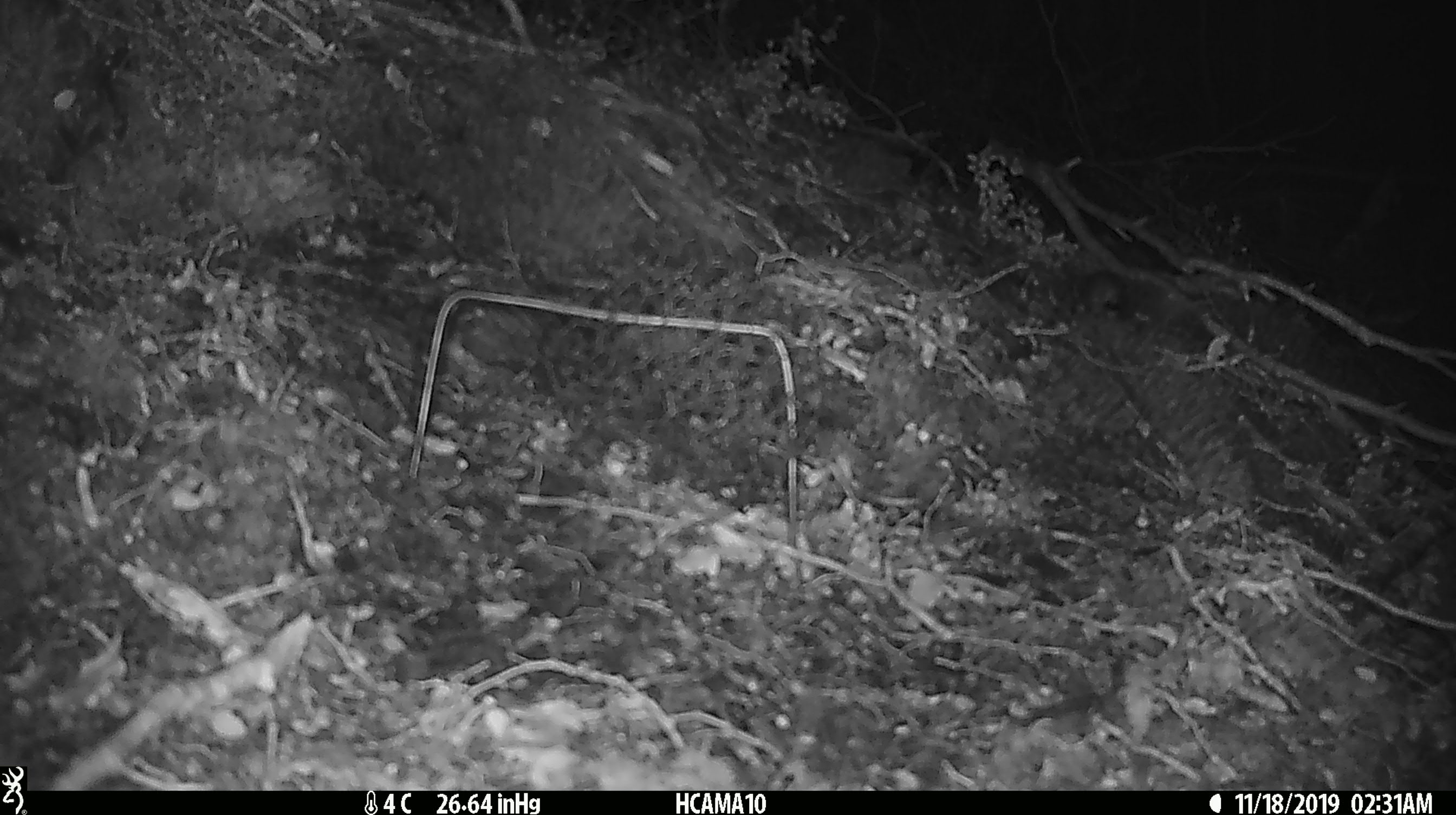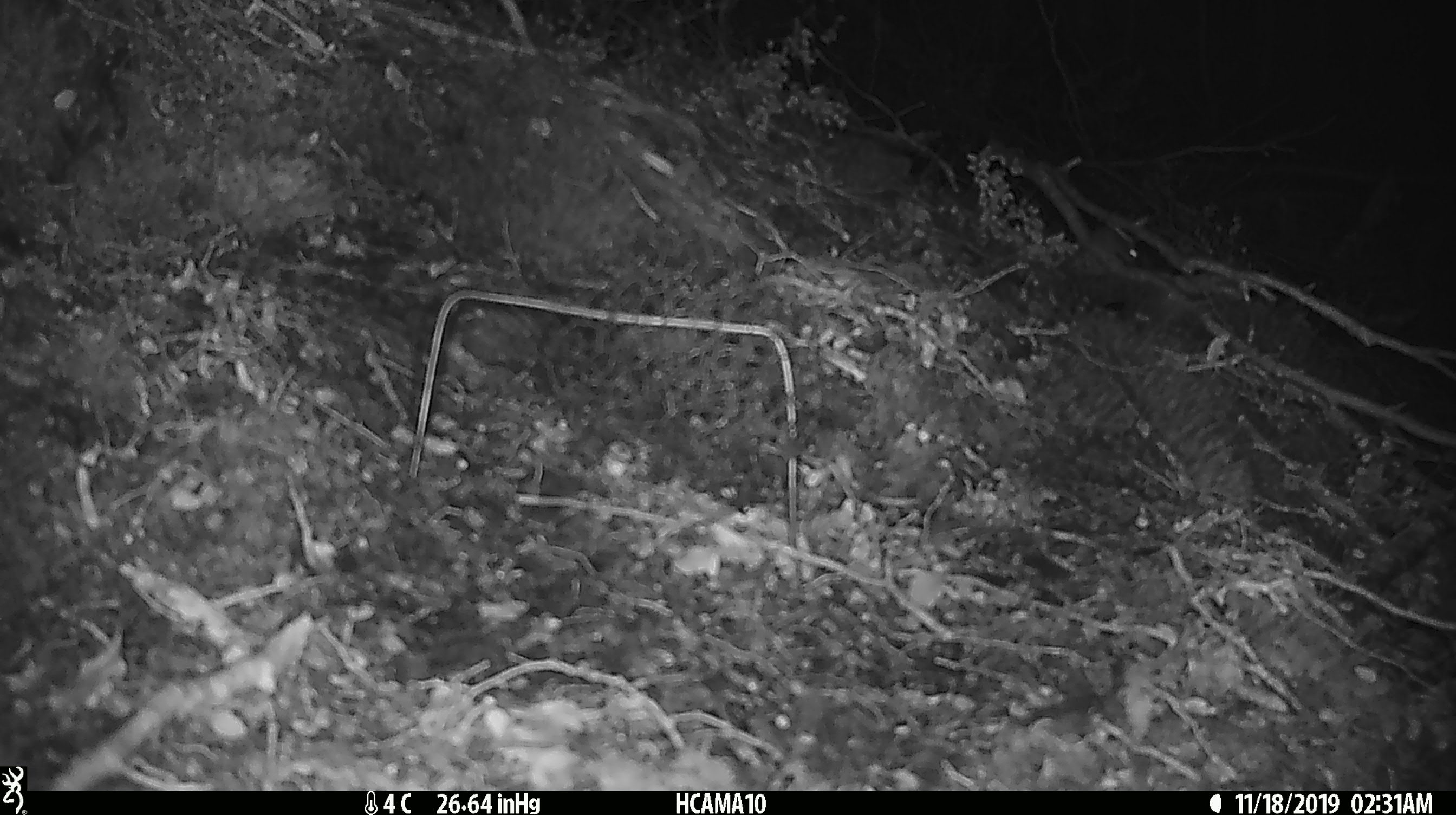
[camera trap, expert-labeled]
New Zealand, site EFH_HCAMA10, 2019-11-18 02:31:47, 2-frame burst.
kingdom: Animalia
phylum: Chordata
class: Mammalia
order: Rodentia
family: Muridae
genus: Mus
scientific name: Mus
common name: mouse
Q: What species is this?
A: Mouse (Mus).